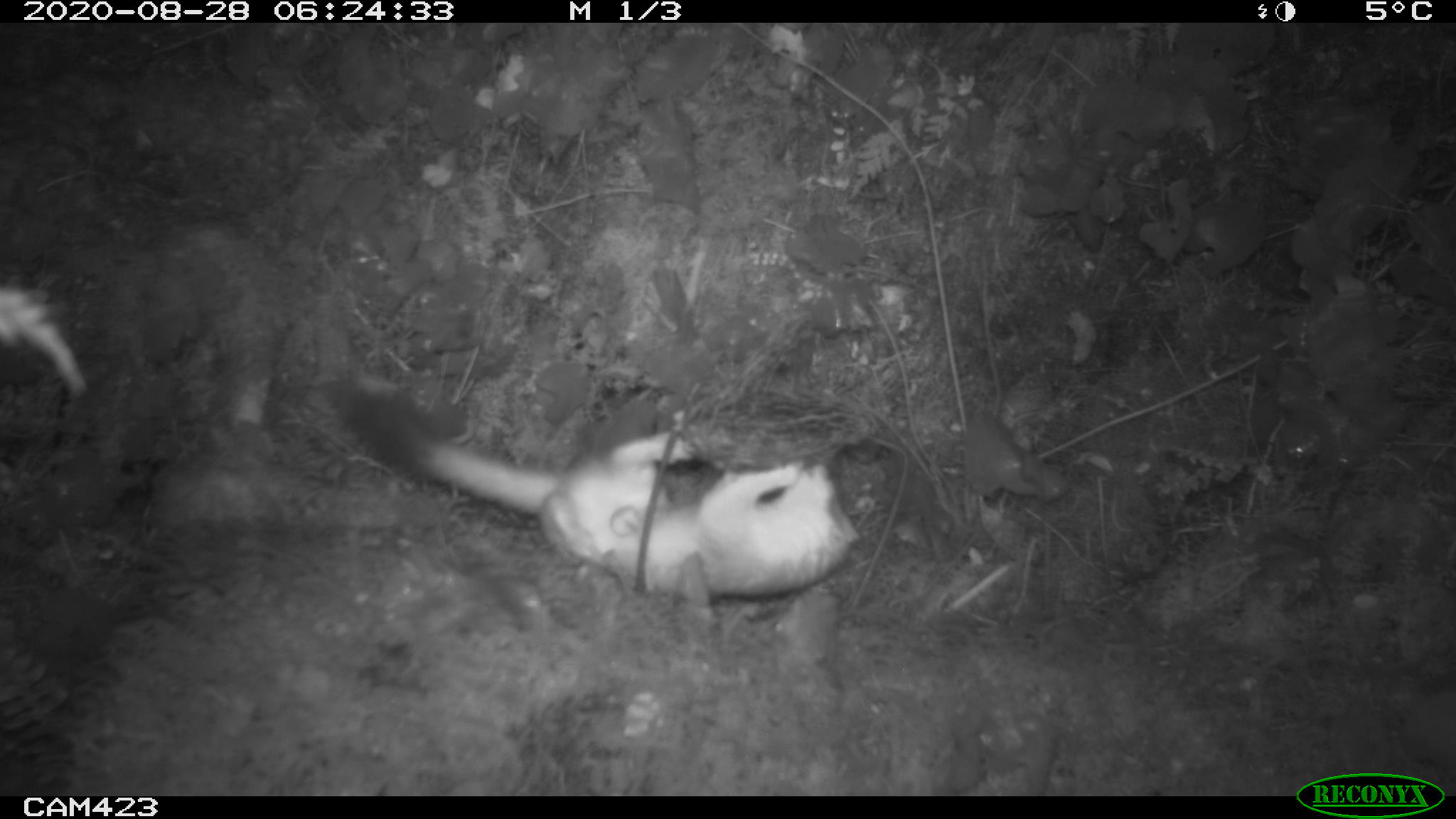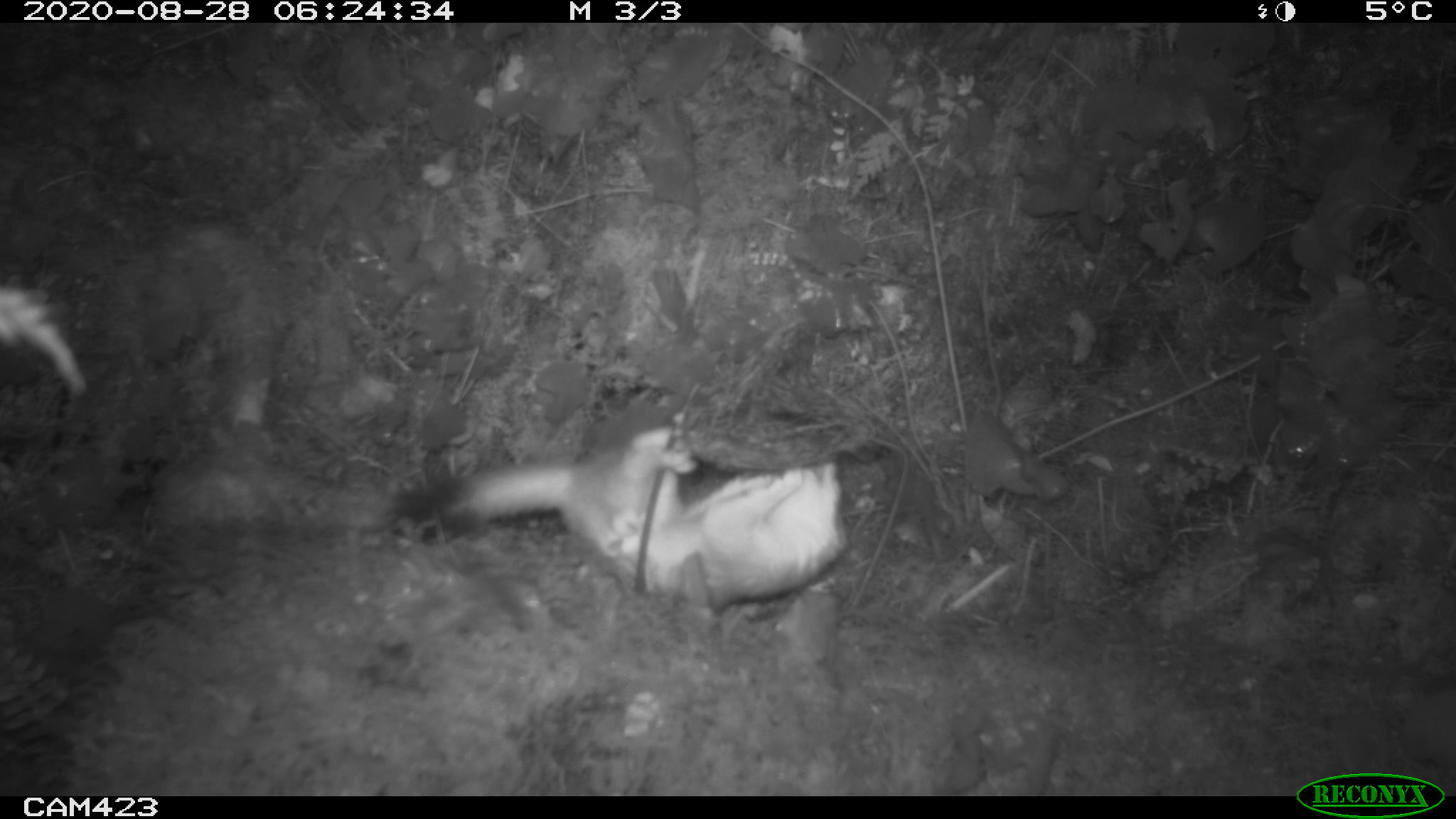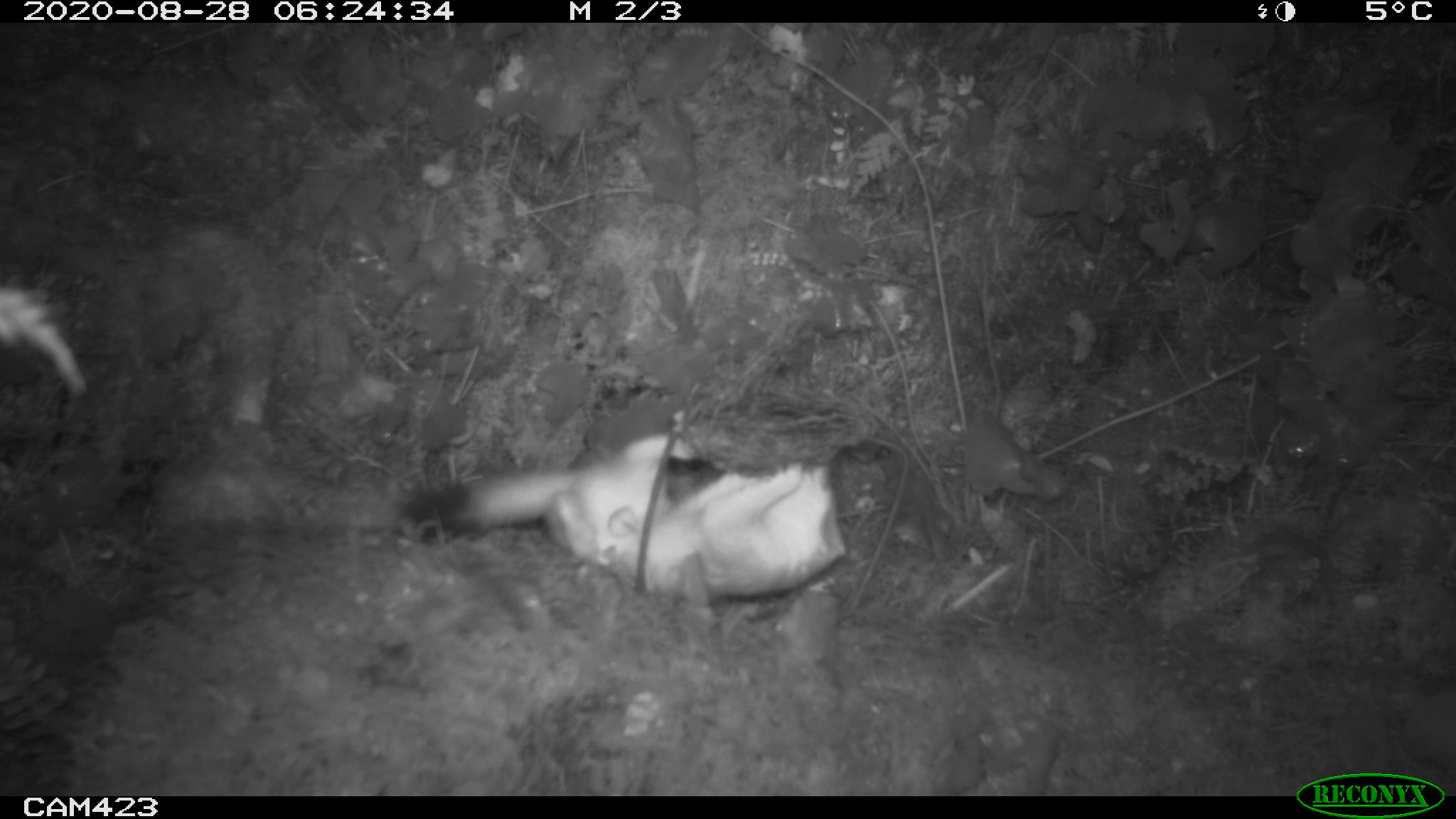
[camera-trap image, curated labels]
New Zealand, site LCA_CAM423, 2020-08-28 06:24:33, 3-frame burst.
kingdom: Animalia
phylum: Chordata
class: Mammalia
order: Carnivora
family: Mustelidae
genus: Mustela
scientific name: Mustela erminea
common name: stoat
Stoat (Mustela erminea).